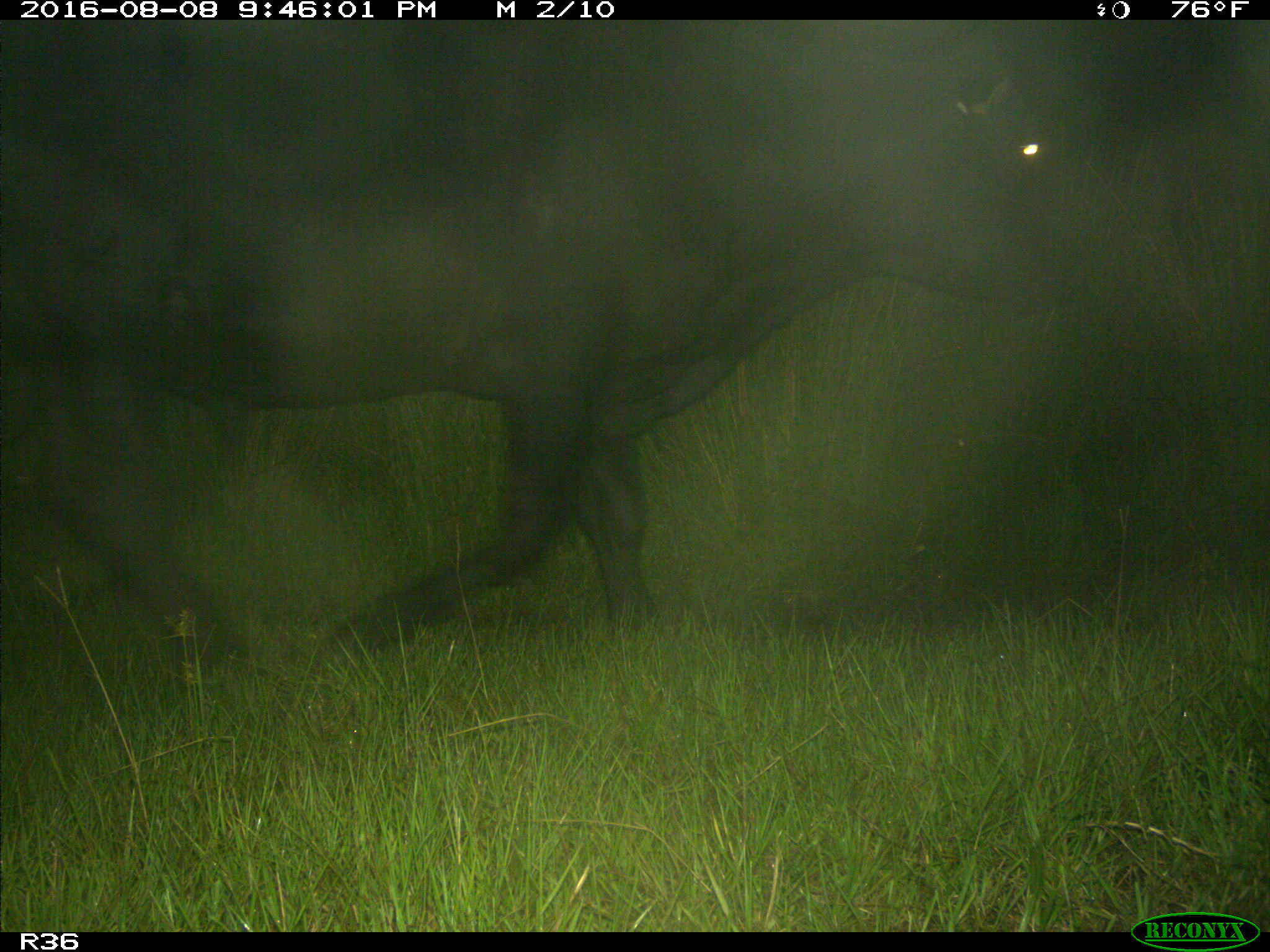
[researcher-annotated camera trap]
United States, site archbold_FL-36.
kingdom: Animalia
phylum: Chordata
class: Mammalia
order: Artiodactyla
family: Bovidae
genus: Bos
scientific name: Bos taurus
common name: domestic cow